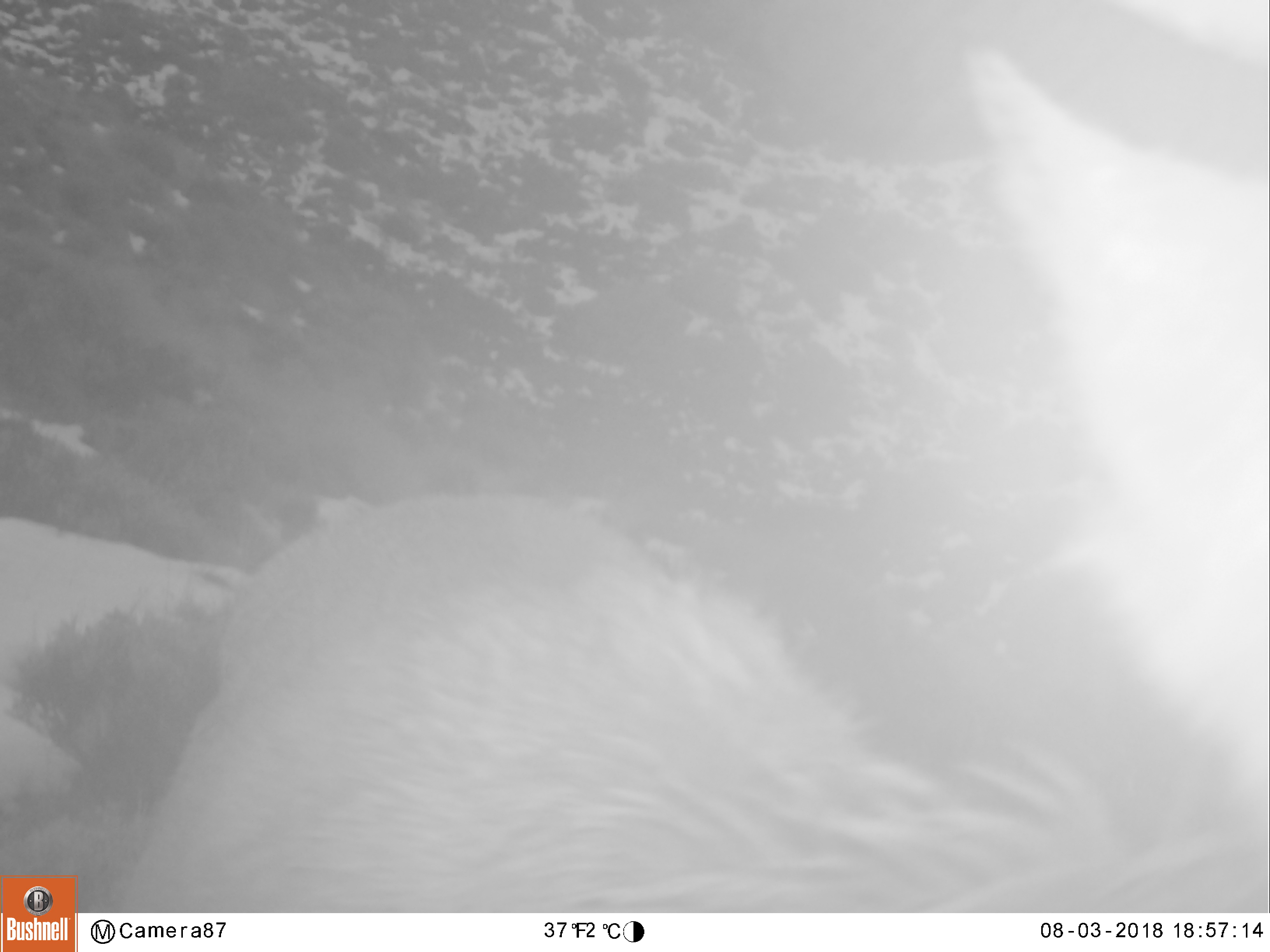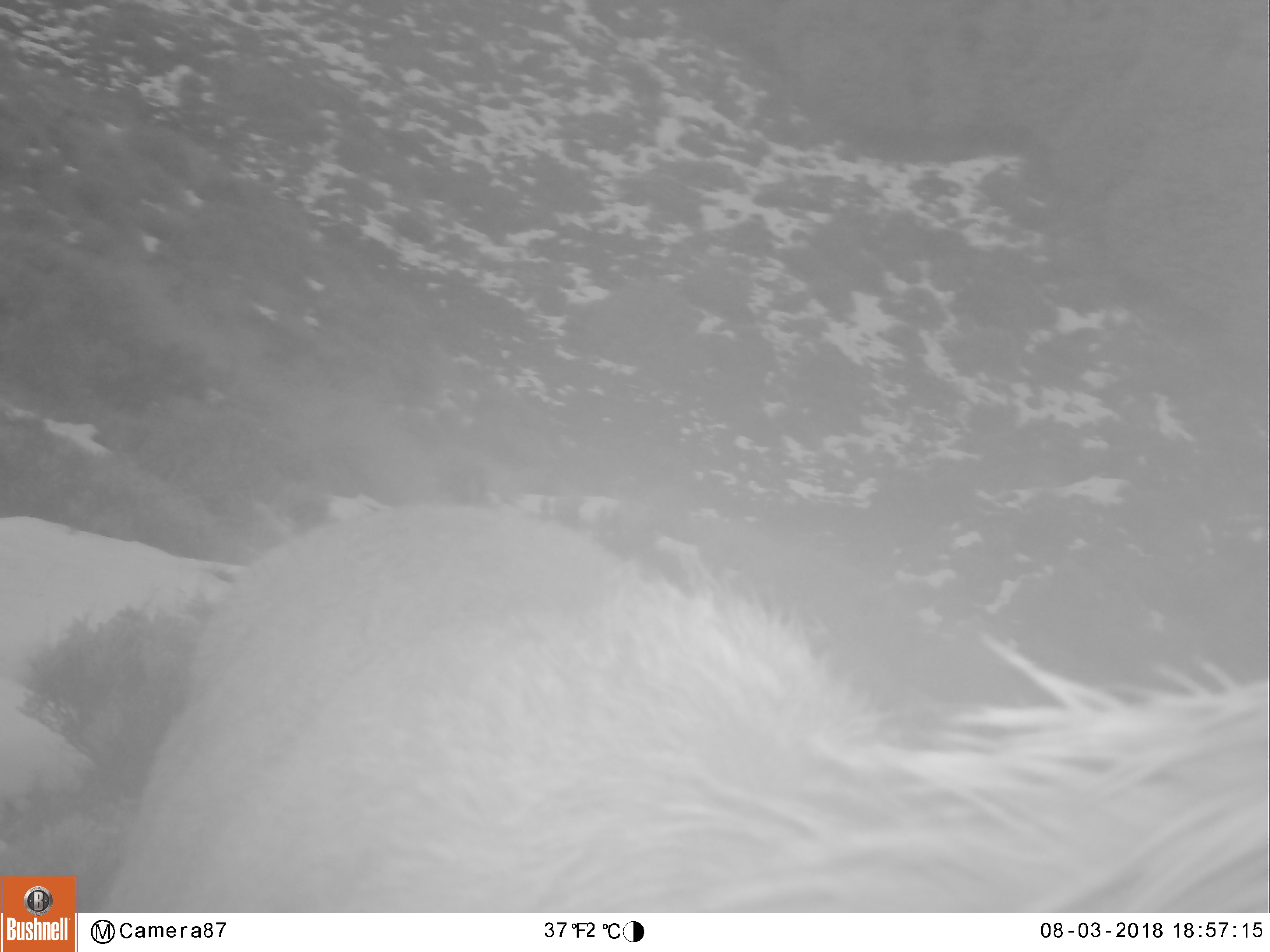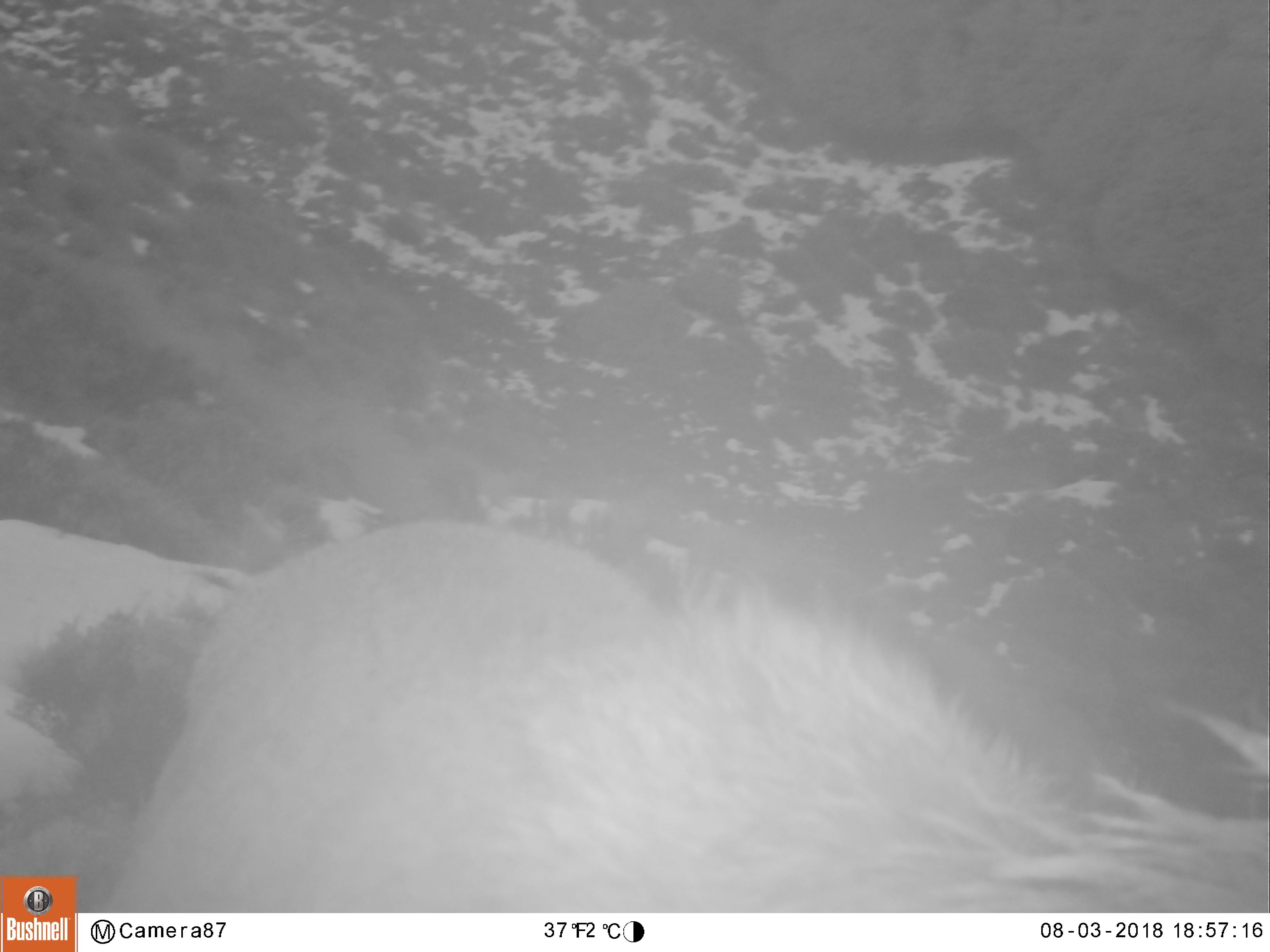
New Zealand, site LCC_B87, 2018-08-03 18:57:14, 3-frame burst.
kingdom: Animalia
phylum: Chordata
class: Mammalia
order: Artiodactyla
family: Cervidae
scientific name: Cervidae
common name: deer